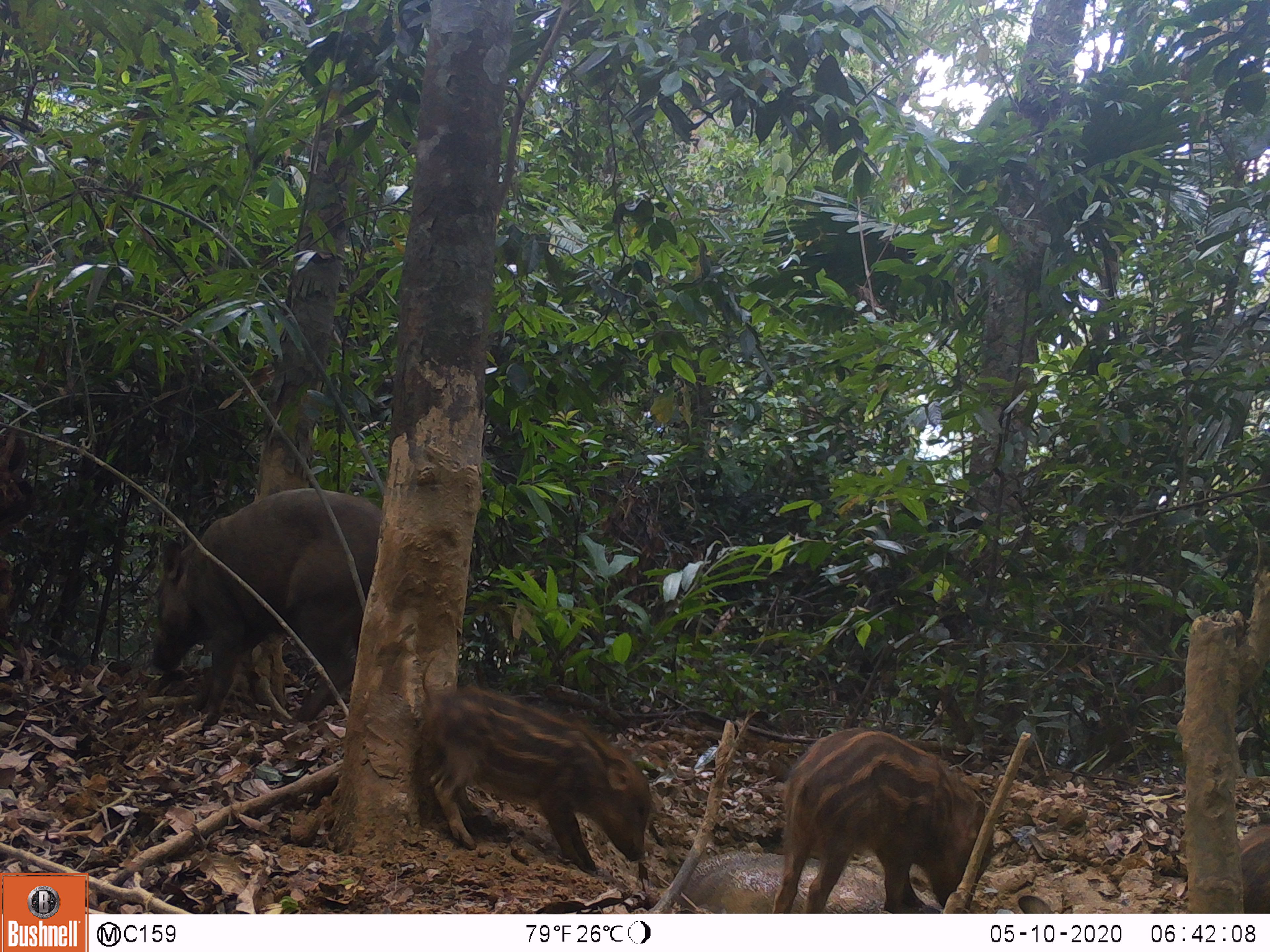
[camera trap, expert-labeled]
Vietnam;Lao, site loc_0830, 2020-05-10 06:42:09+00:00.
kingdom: Animalia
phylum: Chordata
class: Mammalia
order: Artiodactyla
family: Suidae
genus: Sus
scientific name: Sus scrofa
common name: eurasian wild pig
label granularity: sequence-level